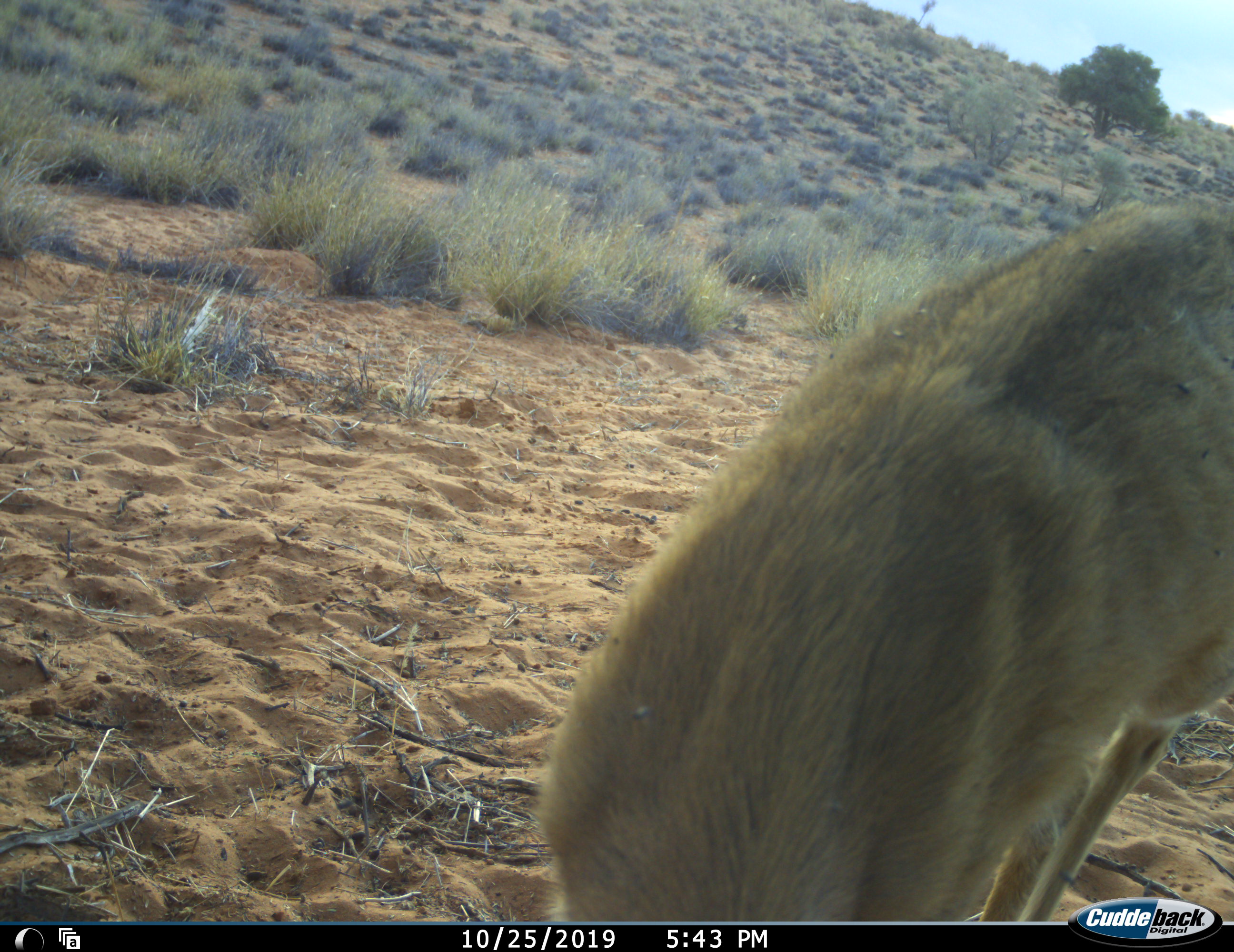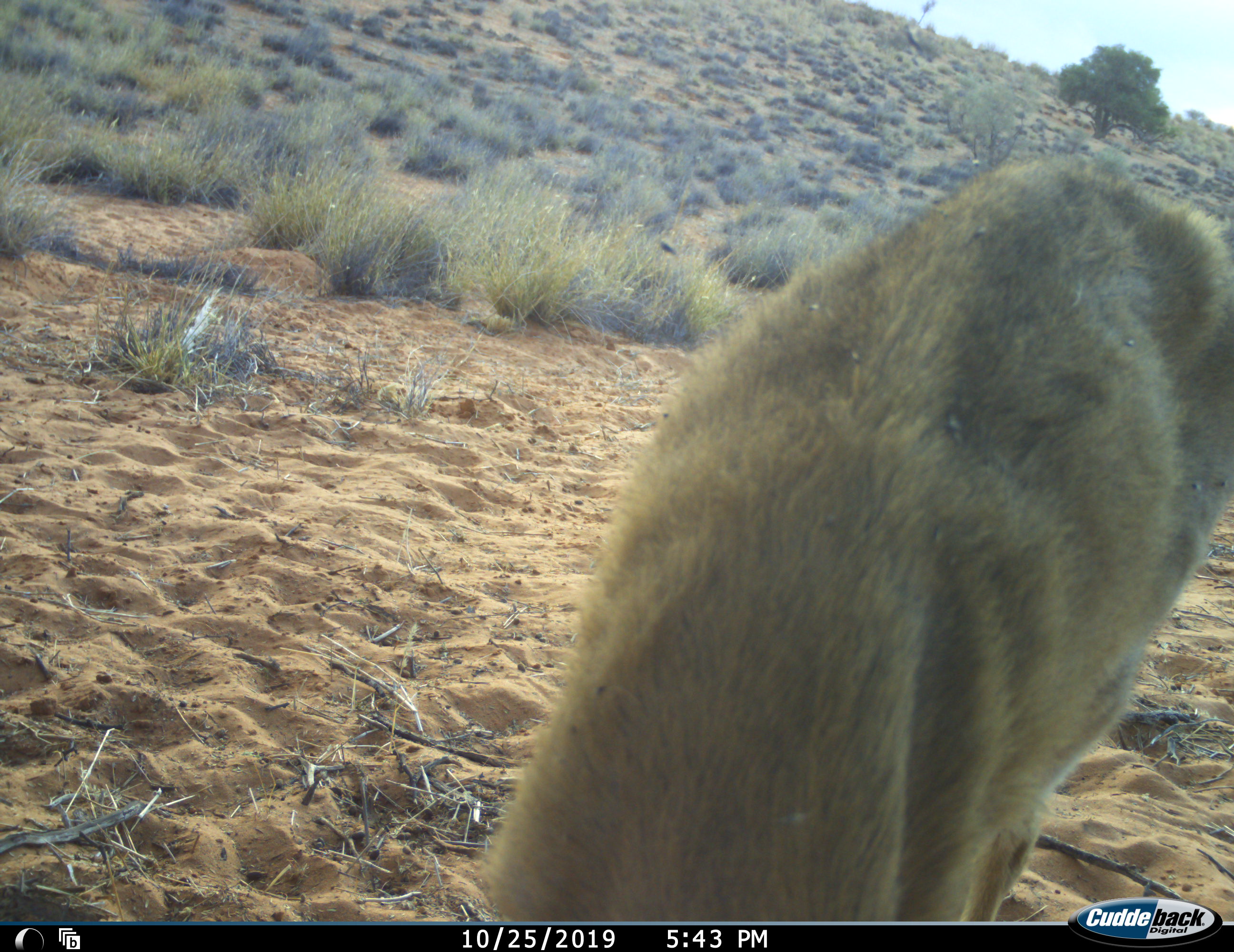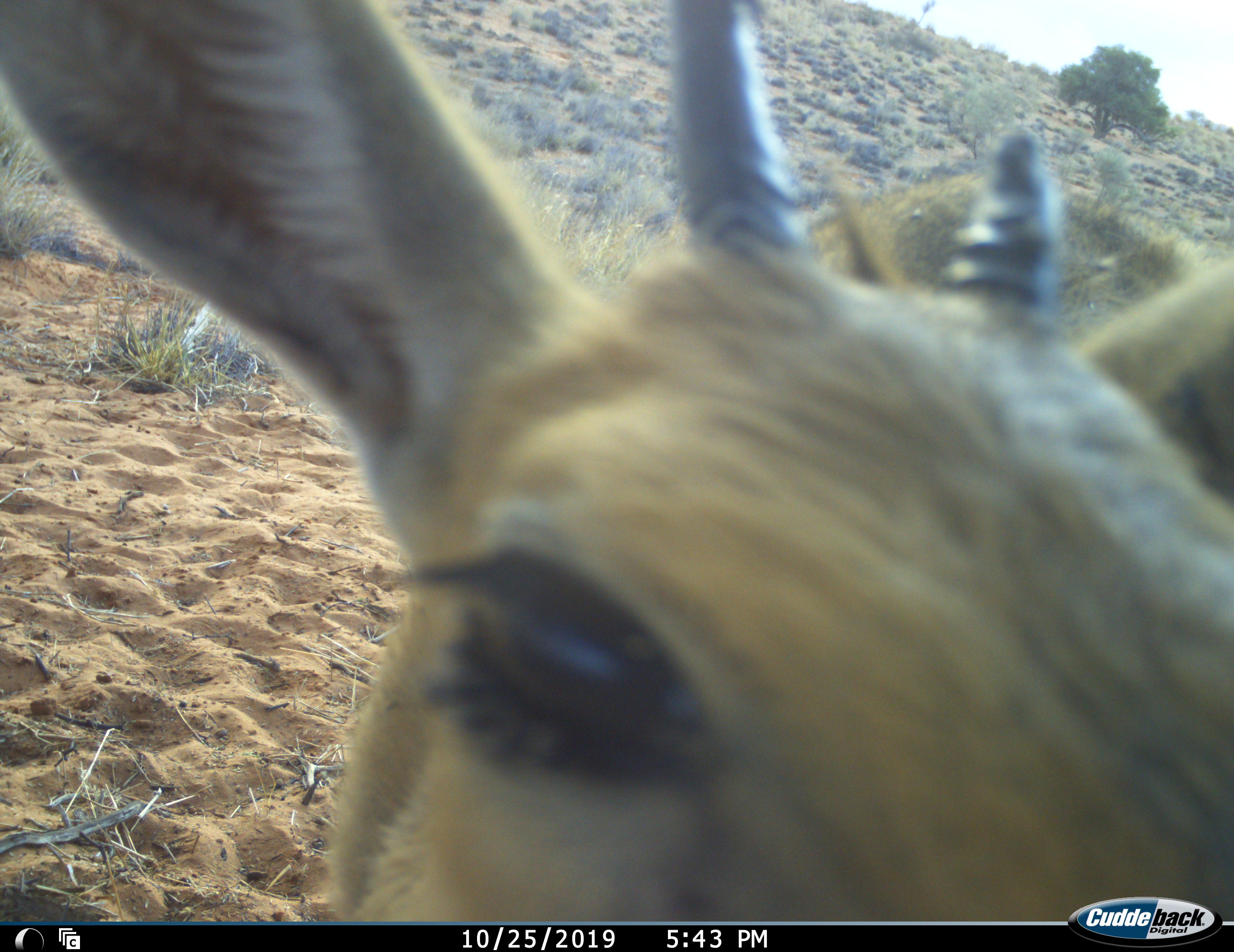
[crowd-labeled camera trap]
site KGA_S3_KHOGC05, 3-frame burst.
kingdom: Animalia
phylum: Chordata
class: Mammalia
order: Artiodactyla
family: Bovidae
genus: Sylvicapra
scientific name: Sylvicapra grimmia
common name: common duiker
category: duikercommongrey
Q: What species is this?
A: Duikercommongrey (common duiker) (Sylvicapra grimmia).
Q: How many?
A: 1.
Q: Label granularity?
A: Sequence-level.